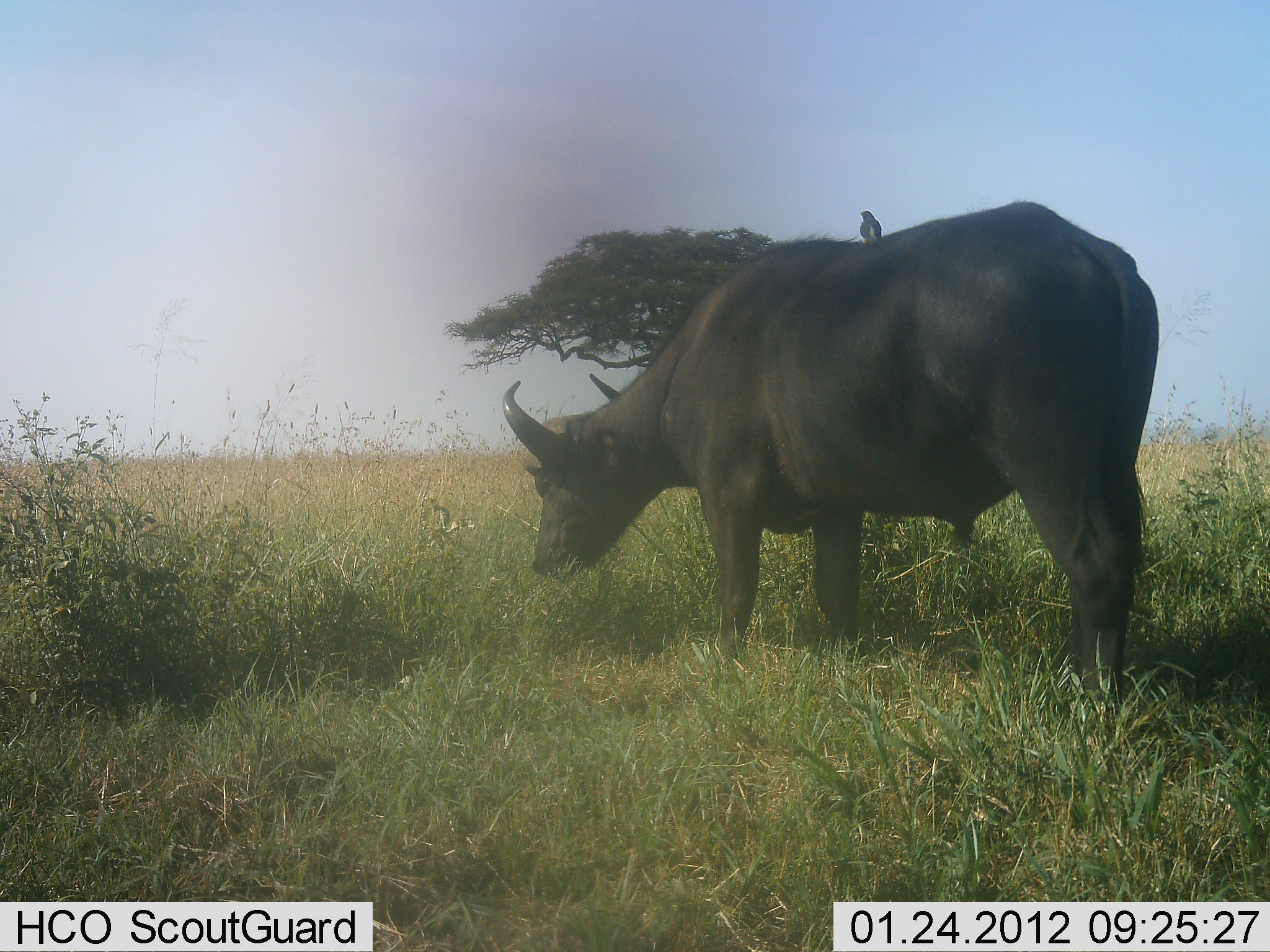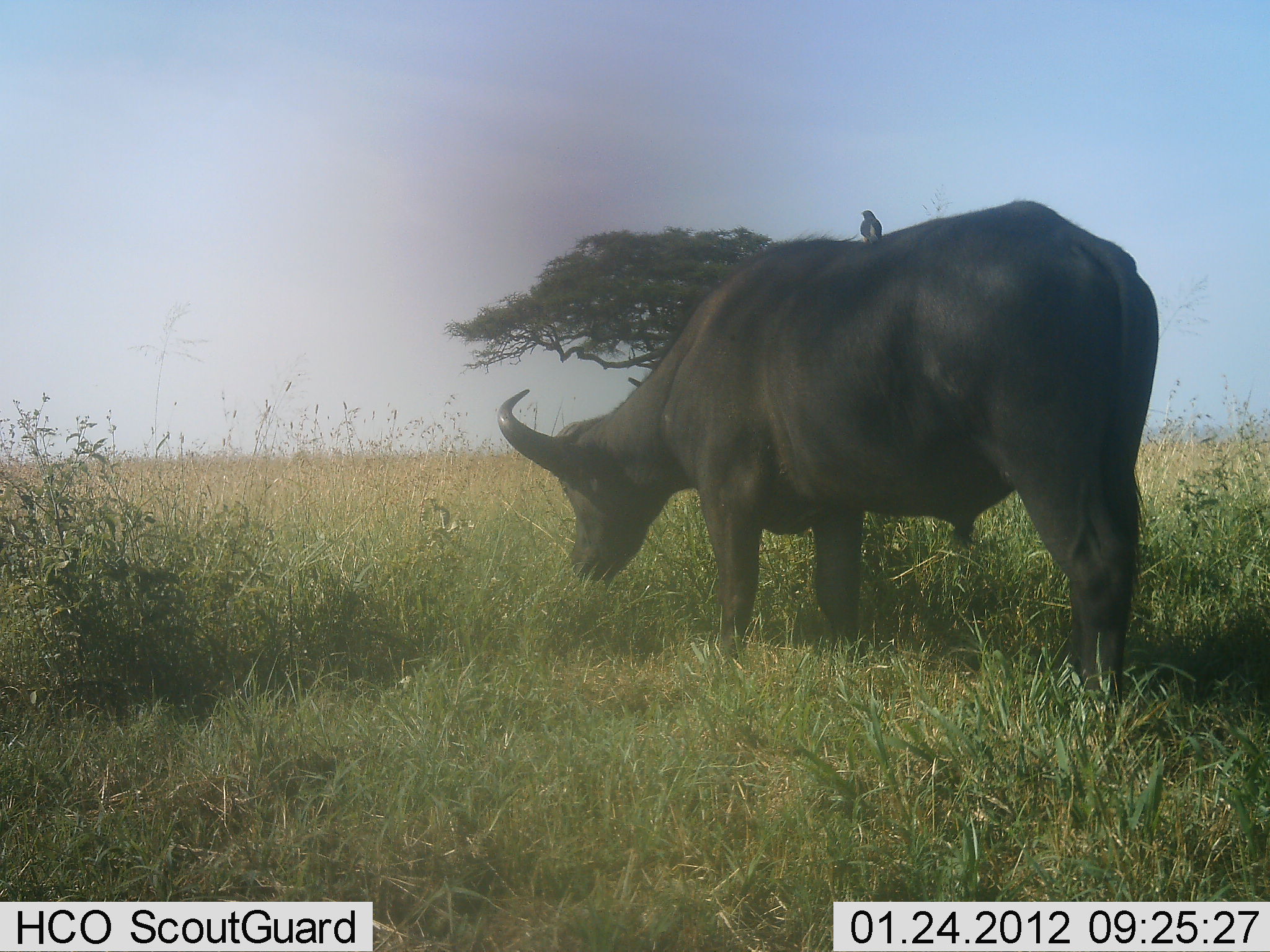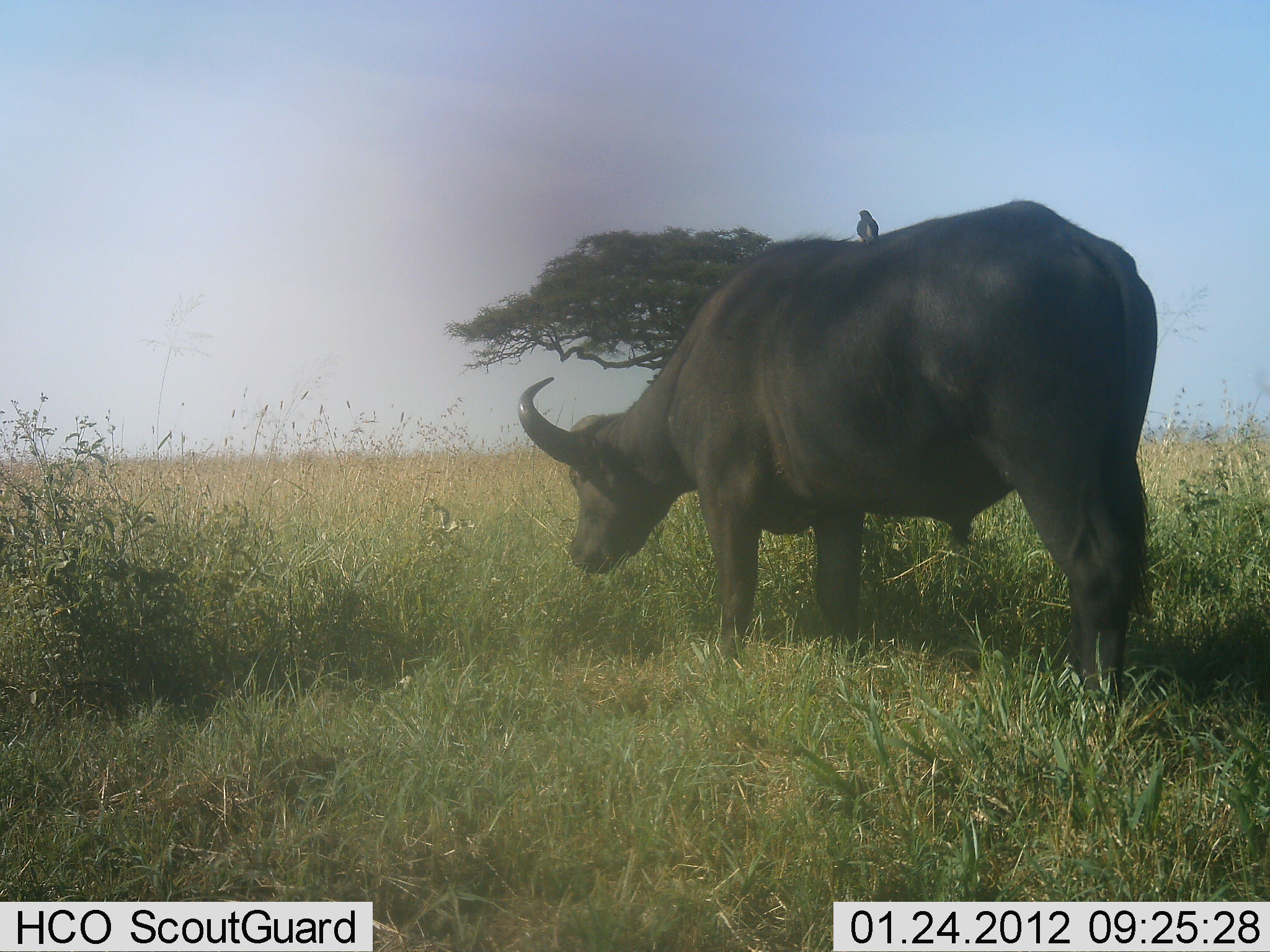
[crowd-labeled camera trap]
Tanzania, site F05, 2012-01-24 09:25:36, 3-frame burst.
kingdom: Animalia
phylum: Chordata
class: Mammalia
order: Artiodactyla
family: Bovidae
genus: Syncerus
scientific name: Syncerus caffer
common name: cape buffalo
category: buffalo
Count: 1.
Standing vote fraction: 50%.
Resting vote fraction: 0%.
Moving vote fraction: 4%.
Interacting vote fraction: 0%.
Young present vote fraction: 0%.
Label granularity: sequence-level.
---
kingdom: Animalia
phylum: Chordata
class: Aves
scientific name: Aves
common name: bird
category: otherbird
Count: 1.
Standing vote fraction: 67%.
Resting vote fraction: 22%.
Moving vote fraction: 0%.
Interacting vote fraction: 11%.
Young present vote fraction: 0%.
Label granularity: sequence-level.